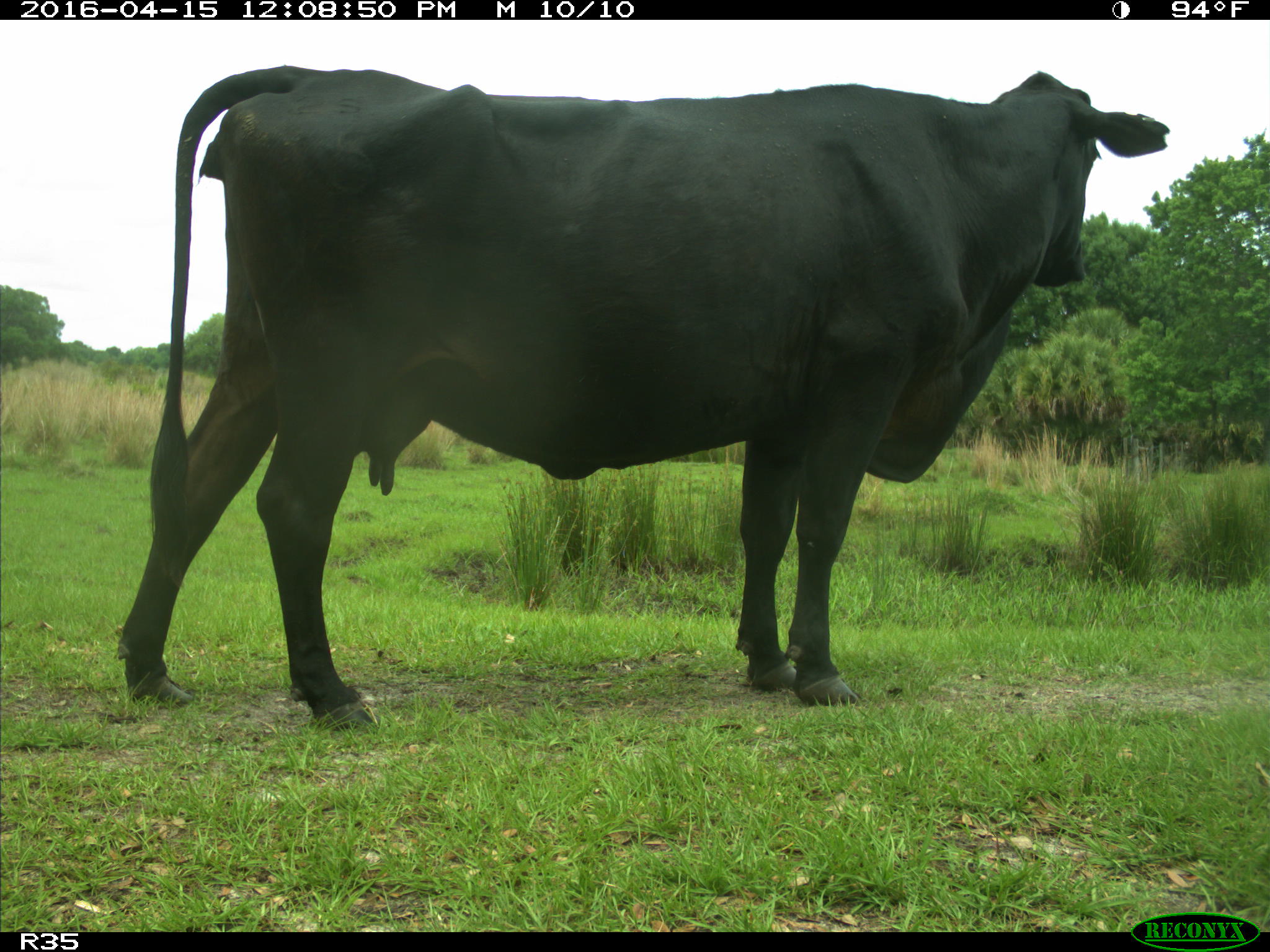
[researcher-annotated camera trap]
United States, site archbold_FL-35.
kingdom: Animalia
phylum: Chordata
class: Mammalia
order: Artiodactyla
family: Bovidae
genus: Bos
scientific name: Bos taurus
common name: domestic cow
Bos taurus (domestic cow).